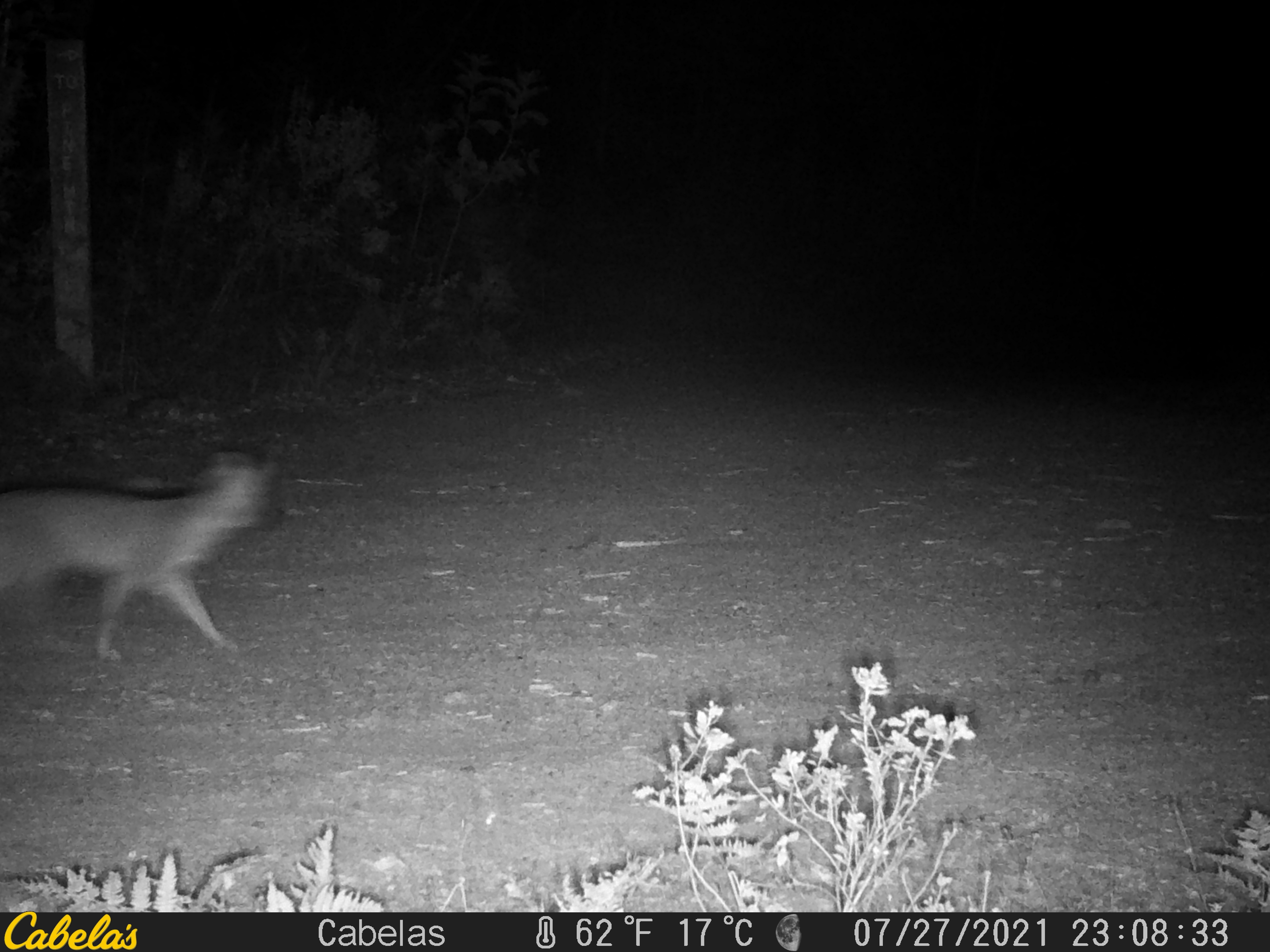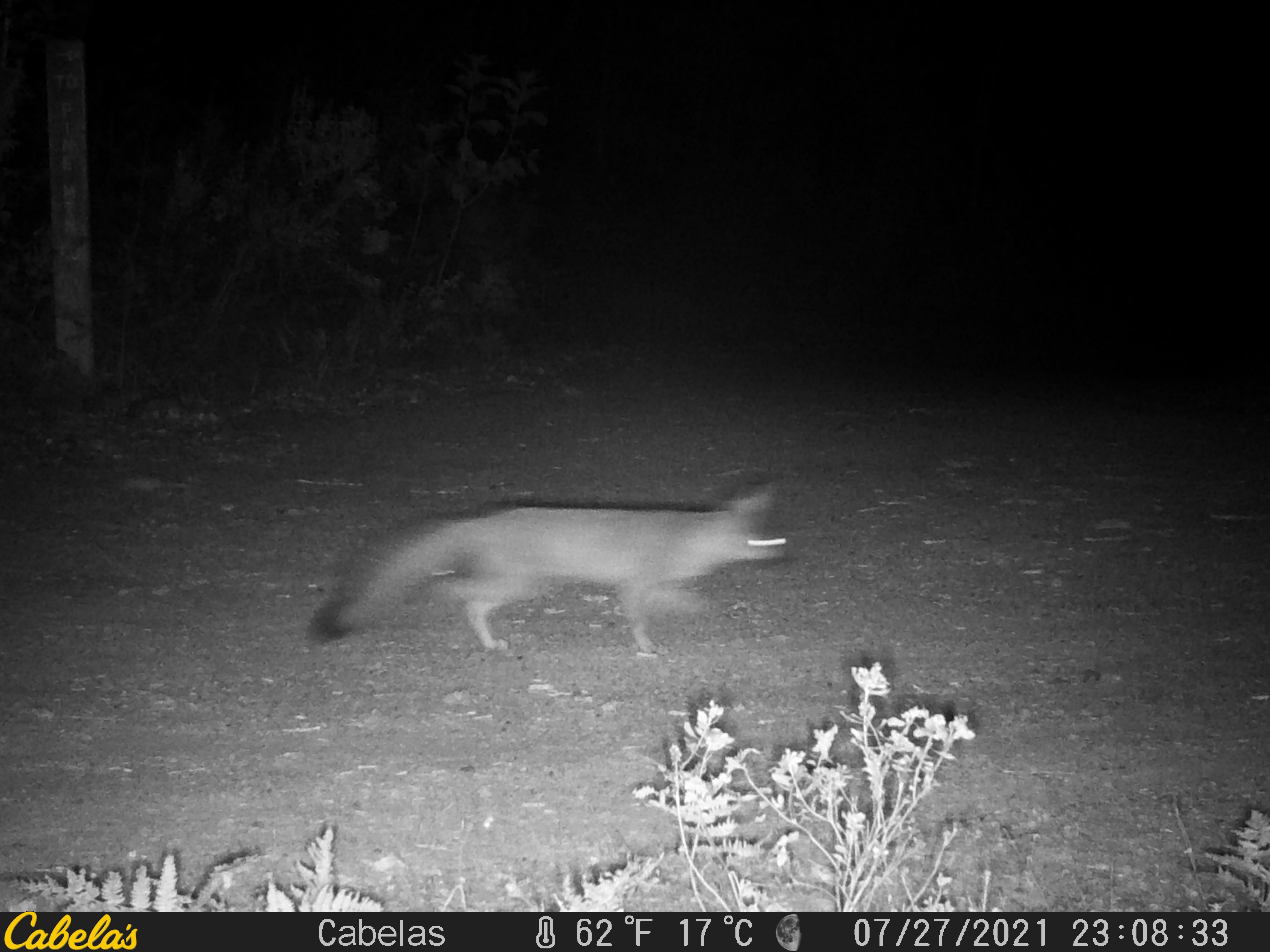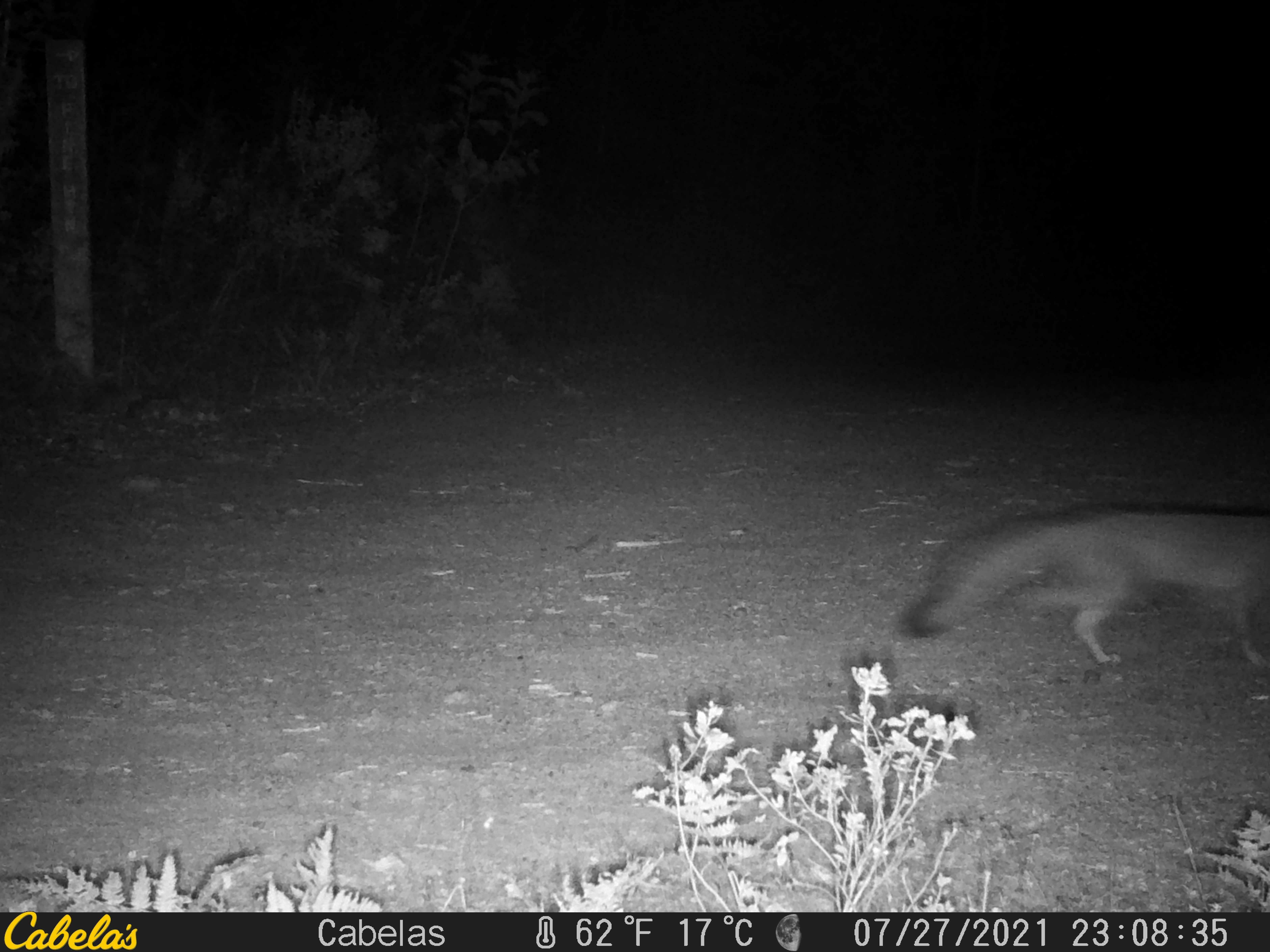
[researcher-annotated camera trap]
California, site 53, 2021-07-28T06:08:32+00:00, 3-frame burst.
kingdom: Animalia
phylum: Chordata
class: Mammalia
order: Carnivora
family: Canidae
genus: Urocyon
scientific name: Urocyon cinereoargenteus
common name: gray fox